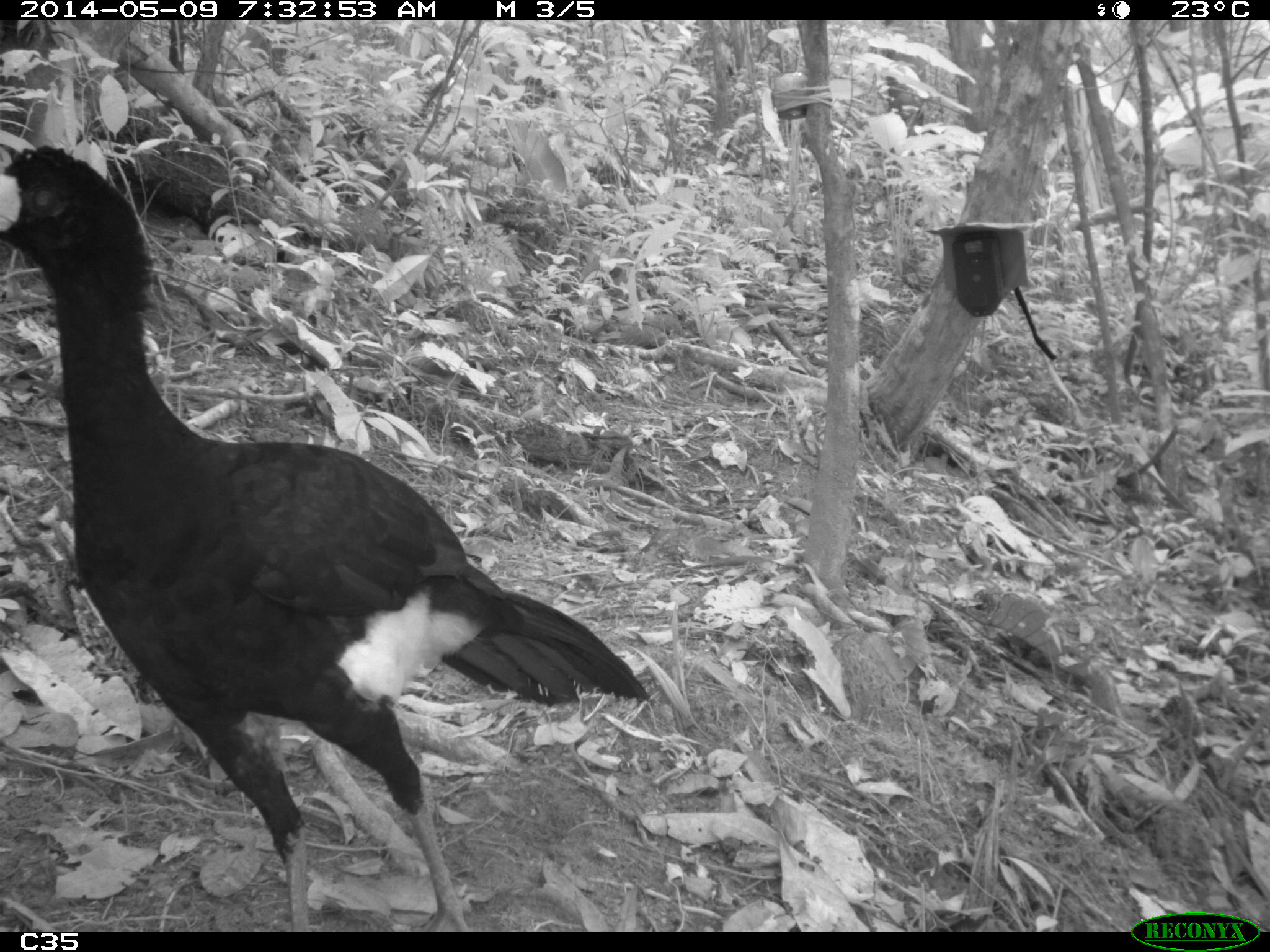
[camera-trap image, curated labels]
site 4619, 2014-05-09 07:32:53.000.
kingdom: Animalia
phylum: Chordata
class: Aves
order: Galliformes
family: Cracidae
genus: Crax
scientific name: Crax alector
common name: black curassow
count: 2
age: adult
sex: female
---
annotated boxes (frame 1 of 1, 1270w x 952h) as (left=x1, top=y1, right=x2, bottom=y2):
crax alector: (left=0, top=139, right=652, bottom=931)